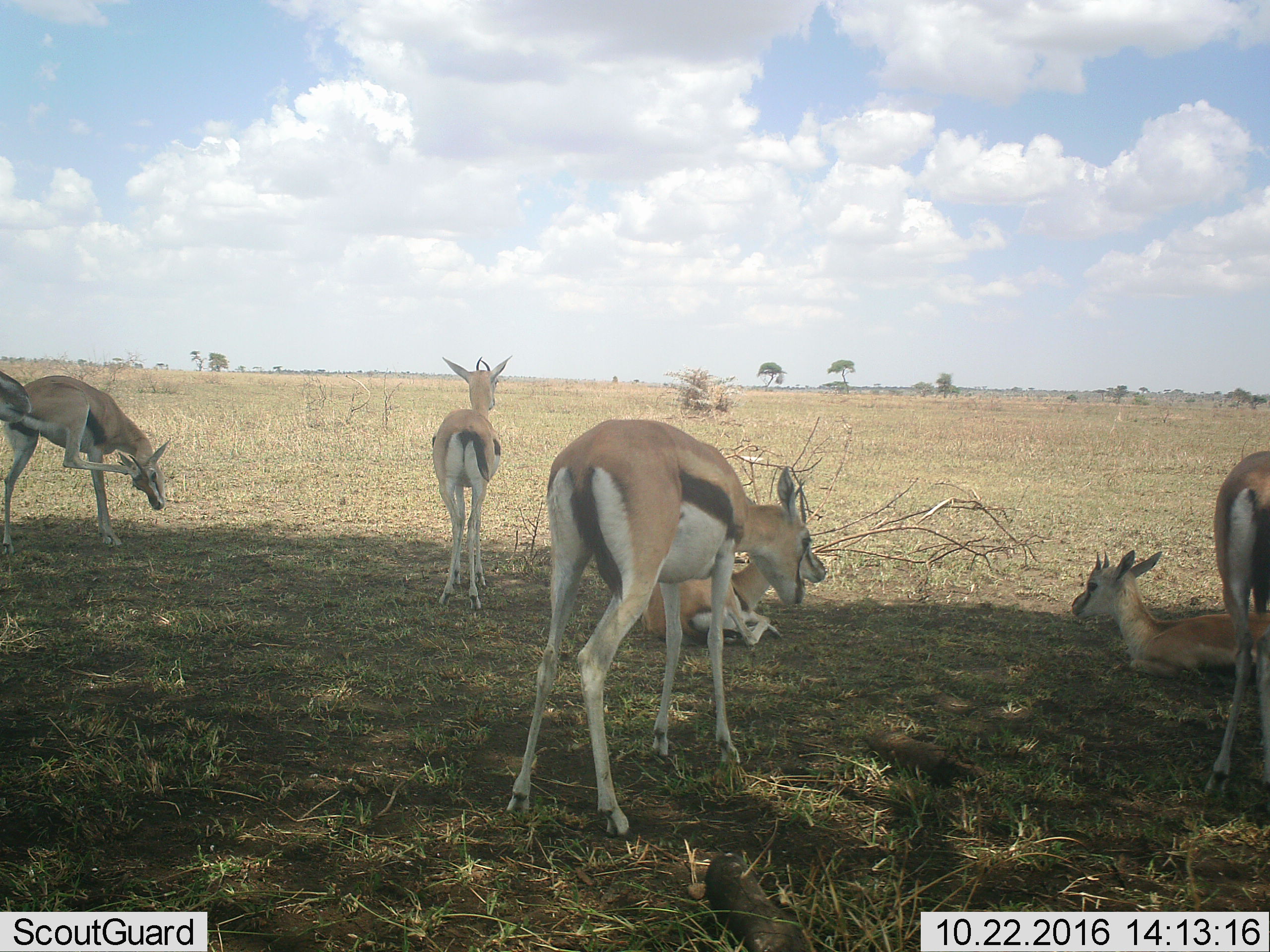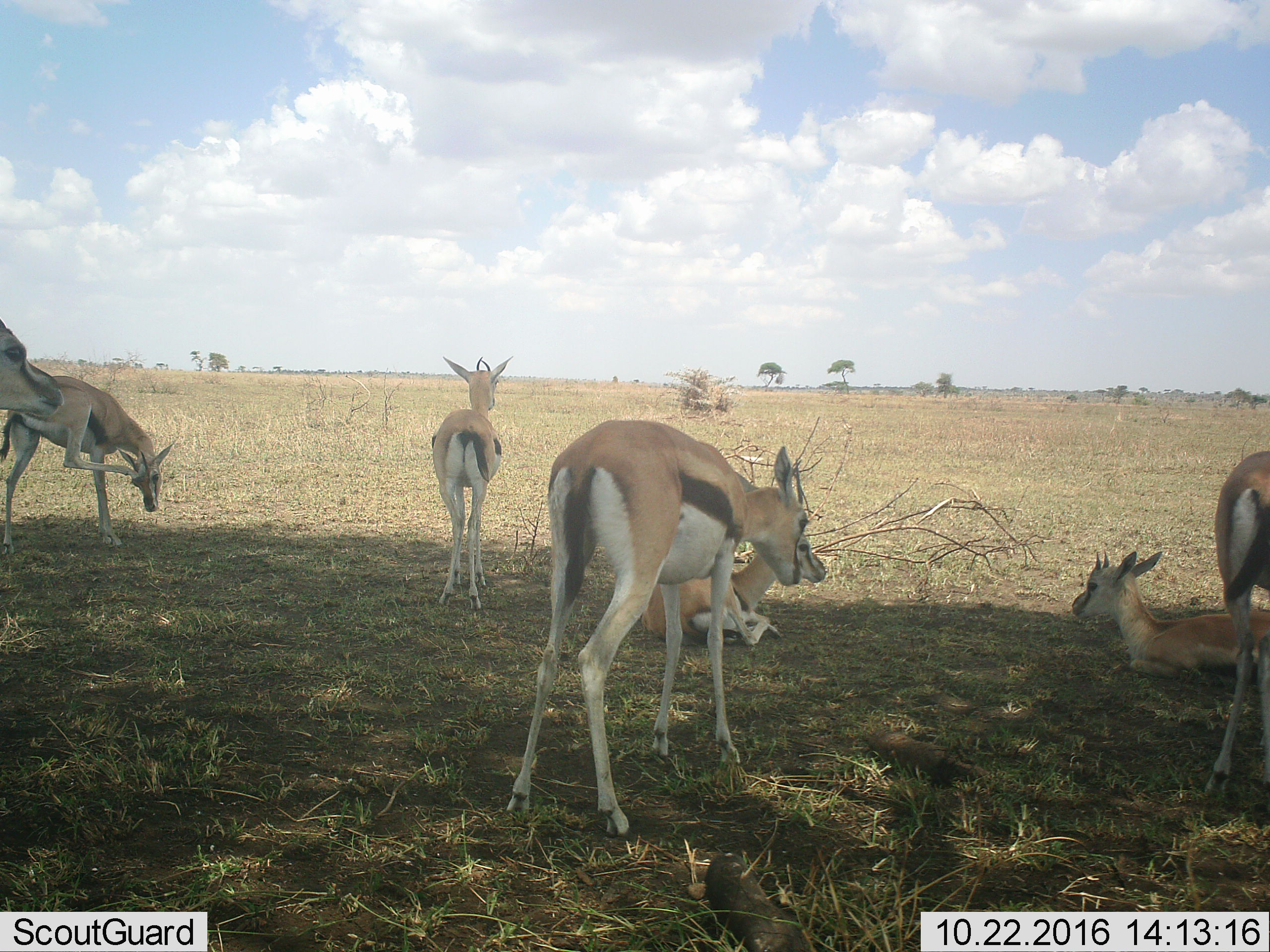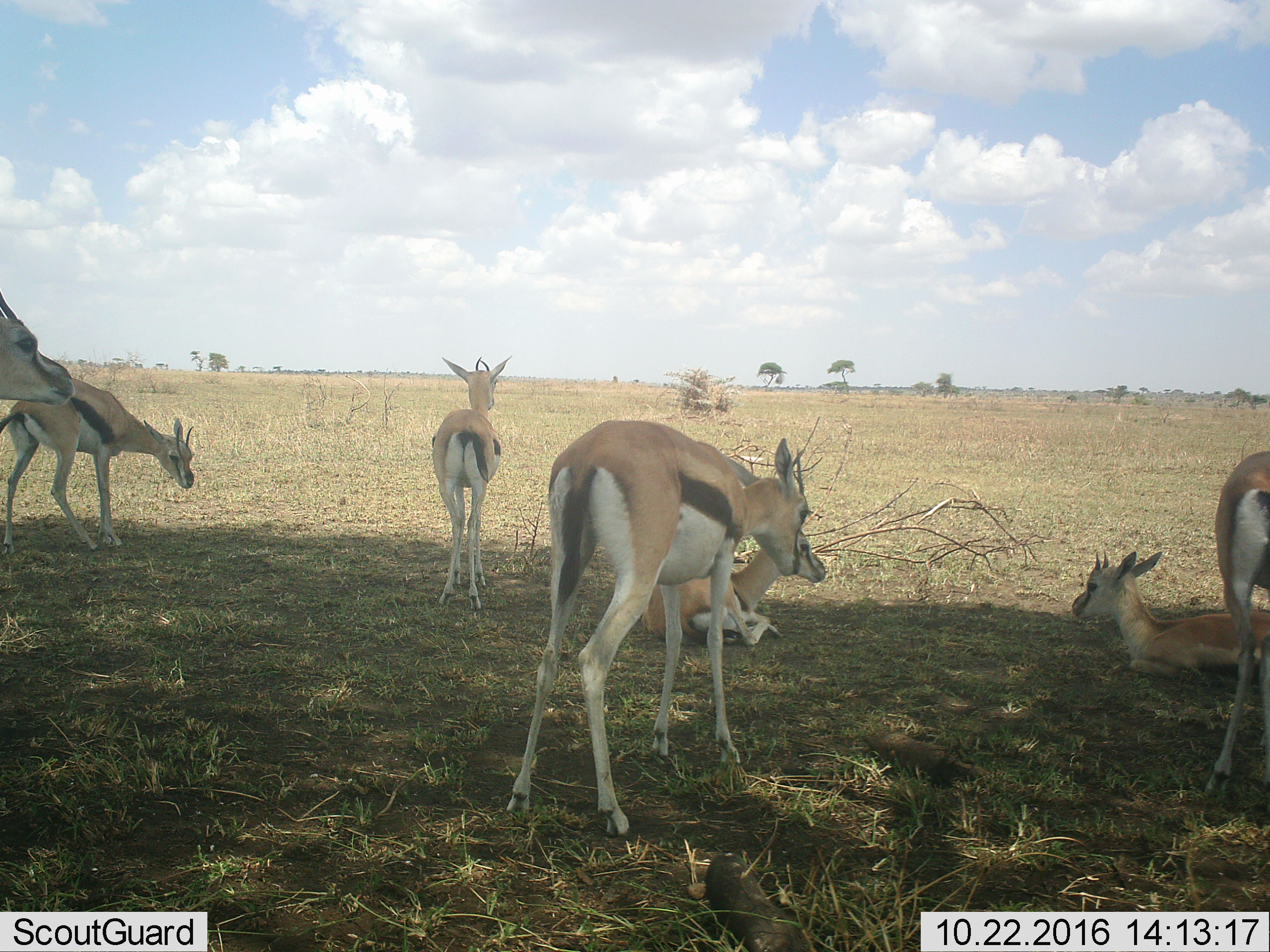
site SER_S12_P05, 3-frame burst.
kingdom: Animalia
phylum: Chordata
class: Mammalia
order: Artiodactyla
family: Bovidae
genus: Eudorcas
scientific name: Eudorcas thomsonii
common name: thomson's gazelle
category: gazellethomsons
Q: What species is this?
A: Gazellethomsons (thomson's gazelle) (Eudorcas thomsonii).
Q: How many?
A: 7.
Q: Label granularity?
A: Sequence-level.